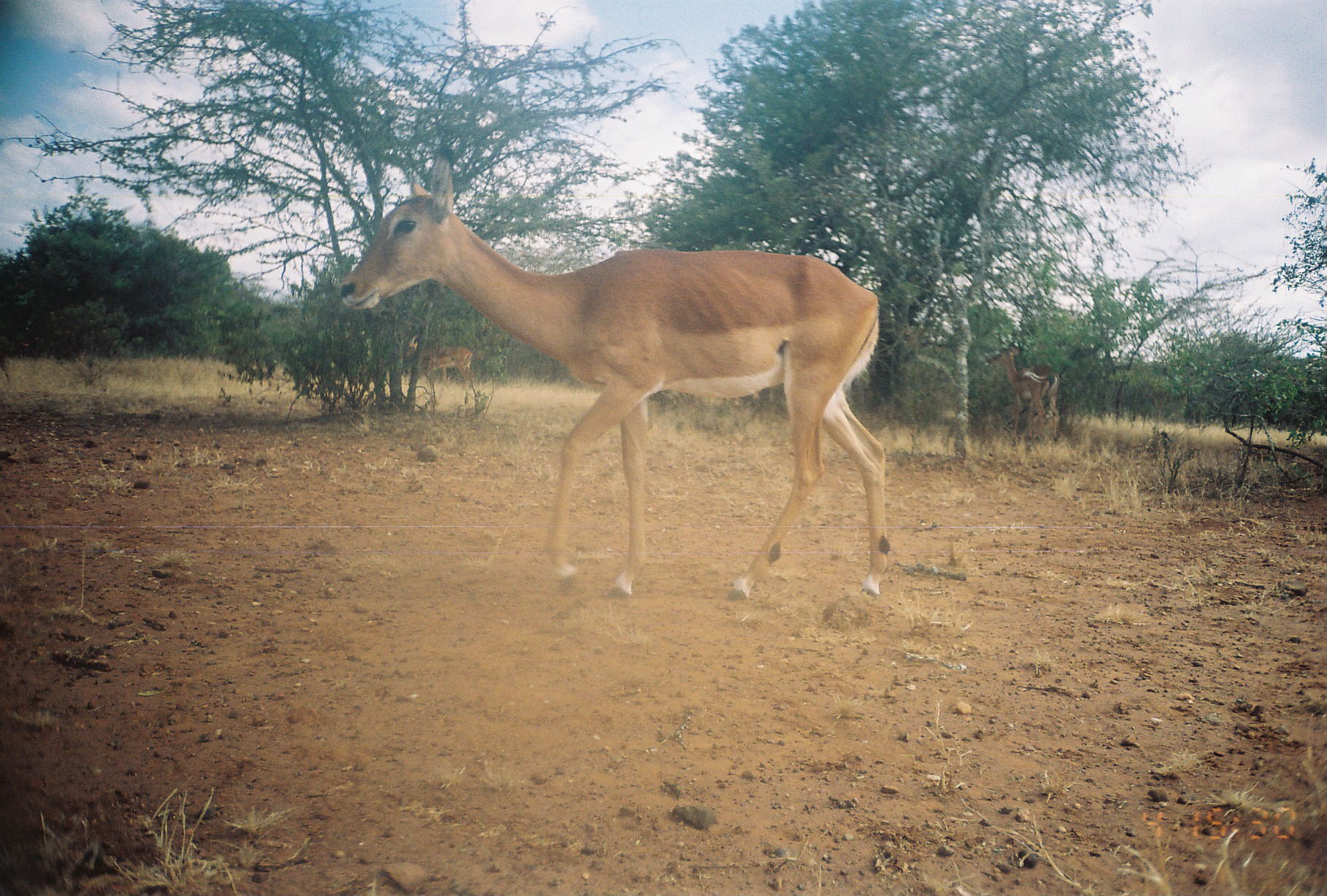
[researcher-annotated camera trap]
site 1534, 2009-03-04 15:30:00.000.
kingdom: Animalia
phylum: Chordata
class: Mammalia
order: Artiodactyla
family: Bovidae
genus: Aepyceros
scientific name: Aepyceros melampus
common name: impala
Aepyceros melampus (impala), count 3.